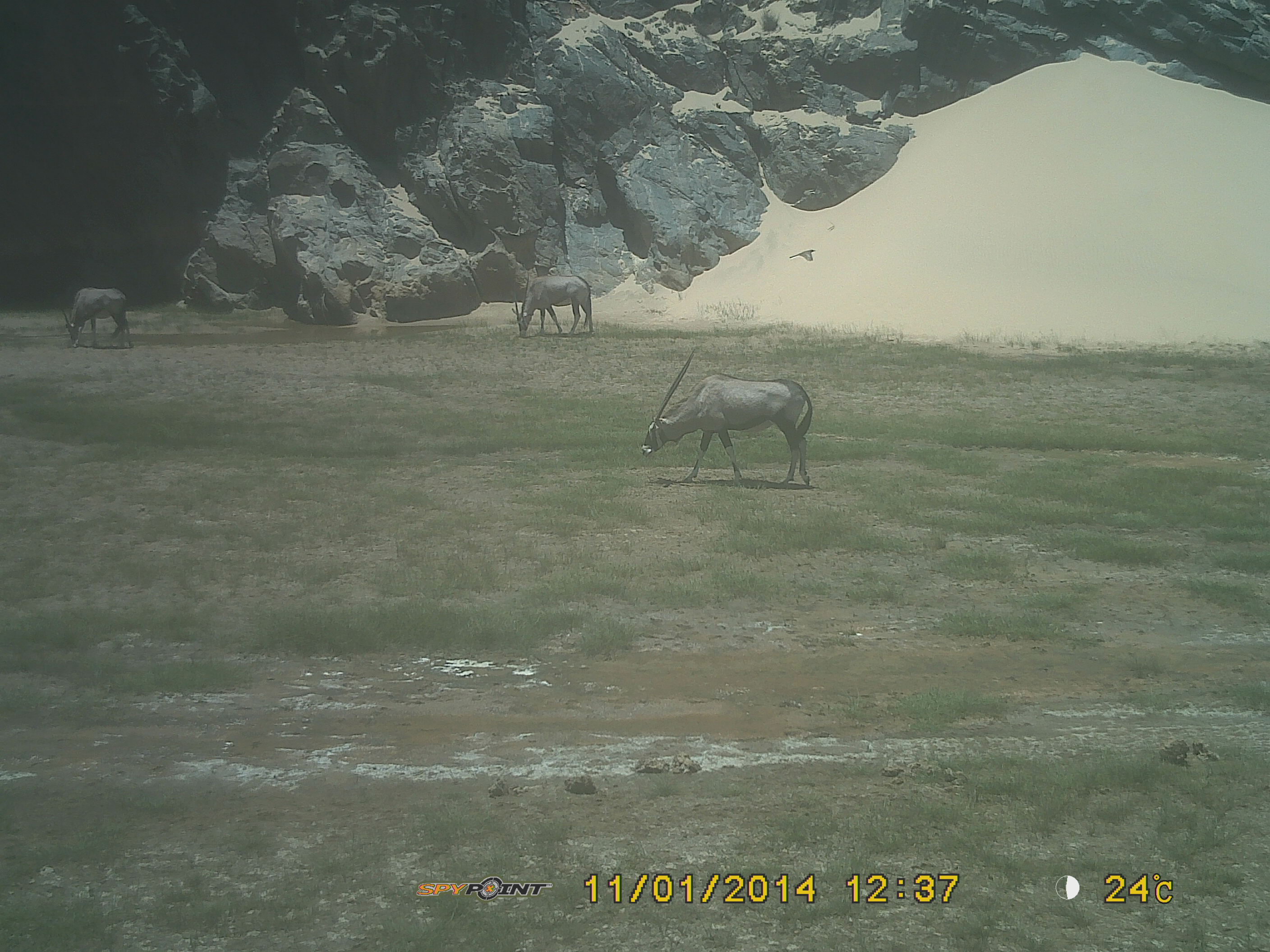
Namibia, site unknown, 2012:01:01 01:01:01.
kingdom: Animalia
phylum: Chordata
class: Mammalia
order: Artiodactyla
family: Bovidae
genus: Oryx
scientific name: Oryx gazella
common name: gemsbok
Oryx gazella (gemsbok).